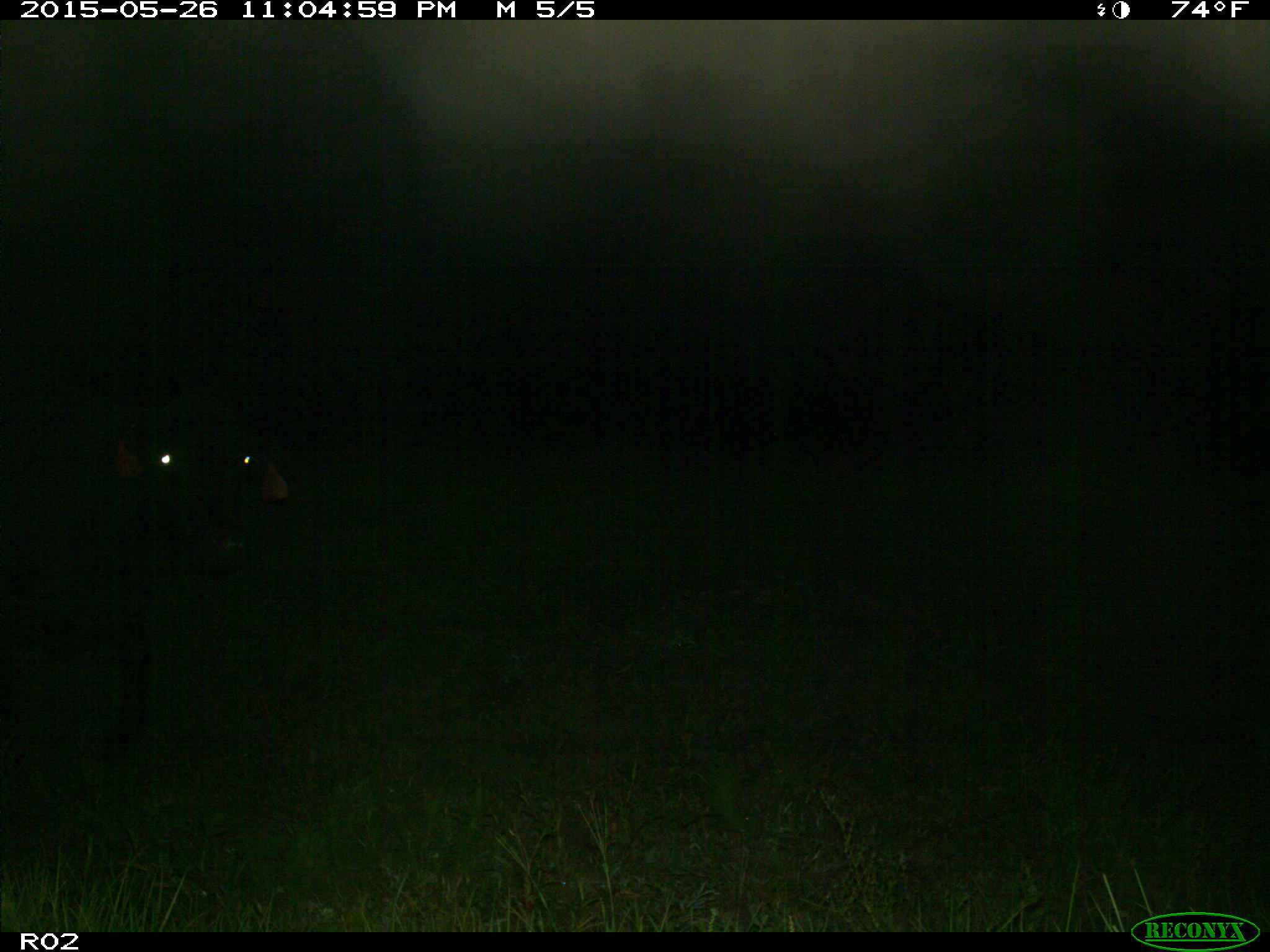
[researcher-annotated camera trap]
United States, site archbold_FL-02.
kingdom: Animalia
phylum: Chordata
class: Mammalia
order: Artiodactyla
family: Bovidae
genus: Bos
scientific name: Bos taurus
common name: domestic cow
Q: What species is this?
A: Bos taurus (domestic cow).